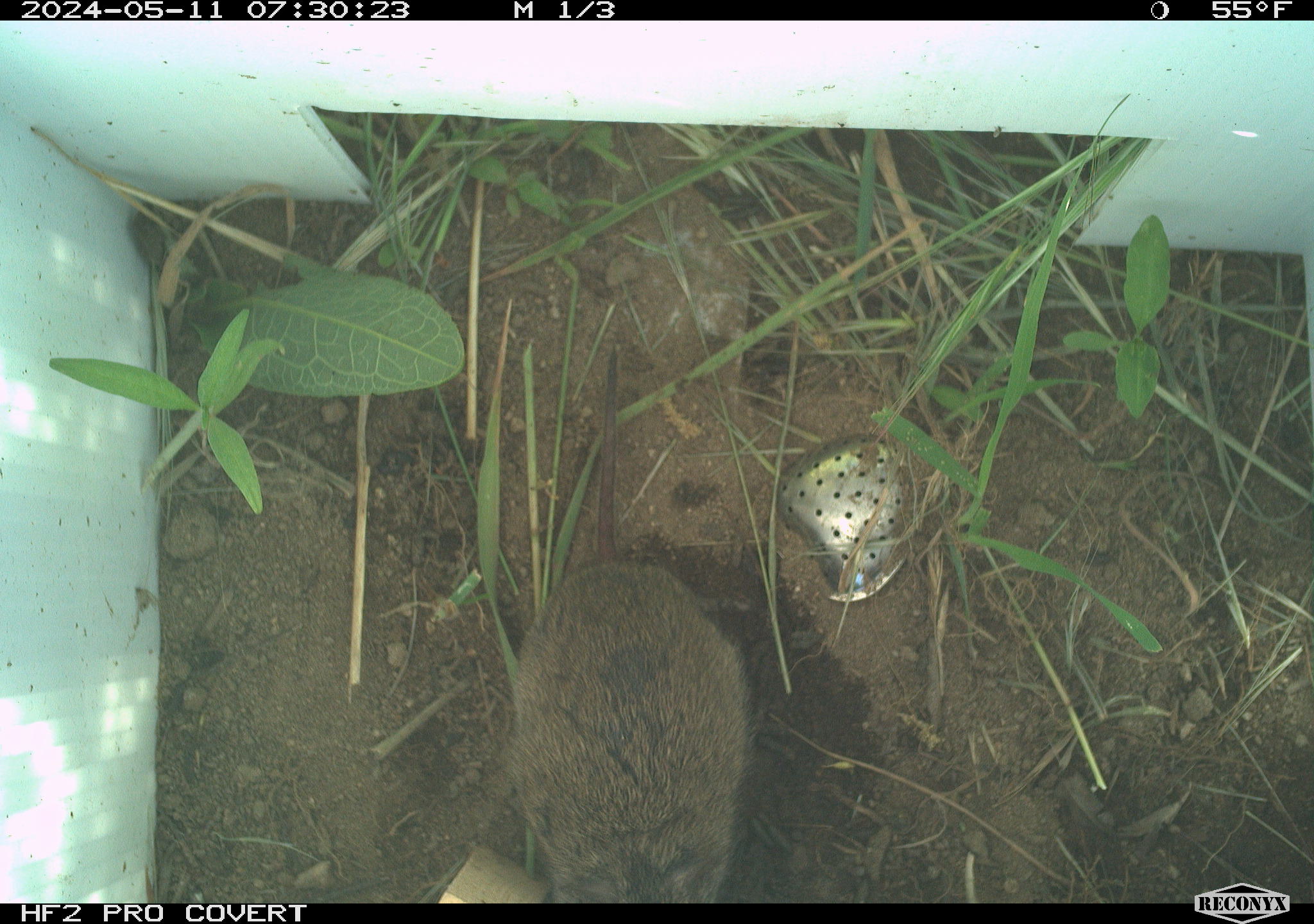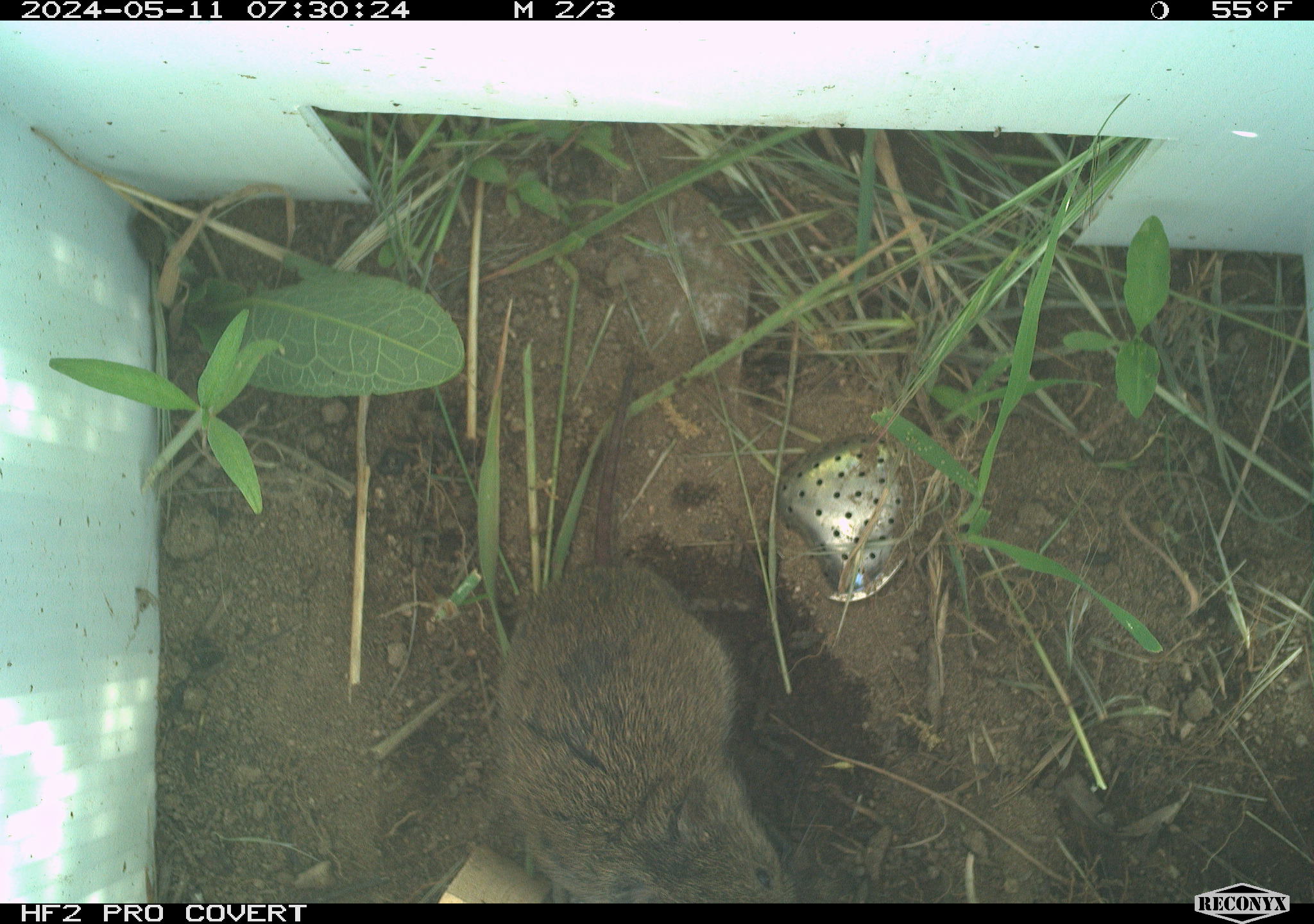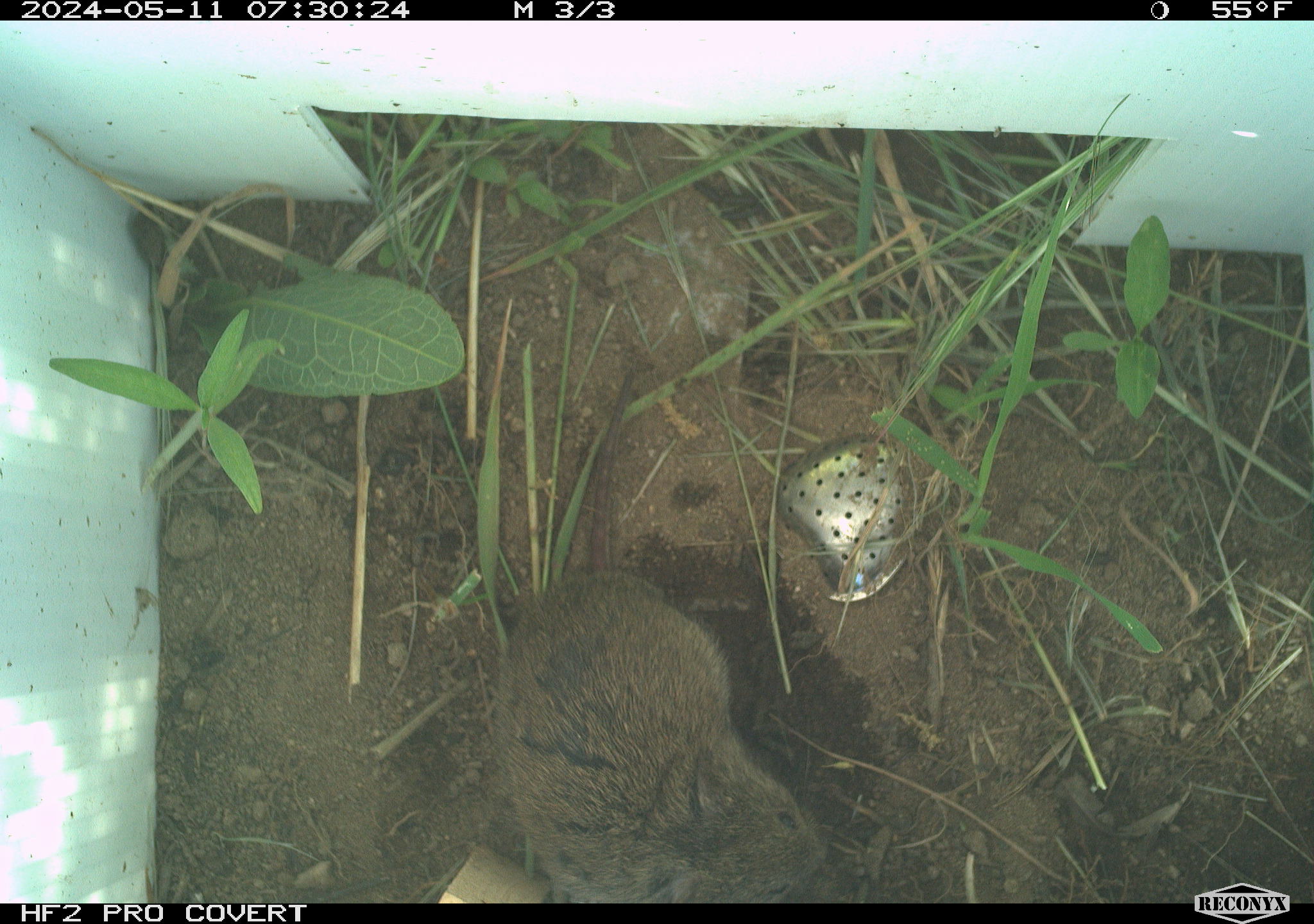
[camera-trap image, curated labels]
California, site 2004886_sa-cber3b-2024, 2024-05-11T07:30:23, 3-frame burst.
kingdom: Animalia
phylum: Chordata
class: Mammalia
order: Rodentia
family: Cricetidae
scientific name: Arvicolinae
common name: voles, lemmings, and muskrats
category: arvicolinae subfamily